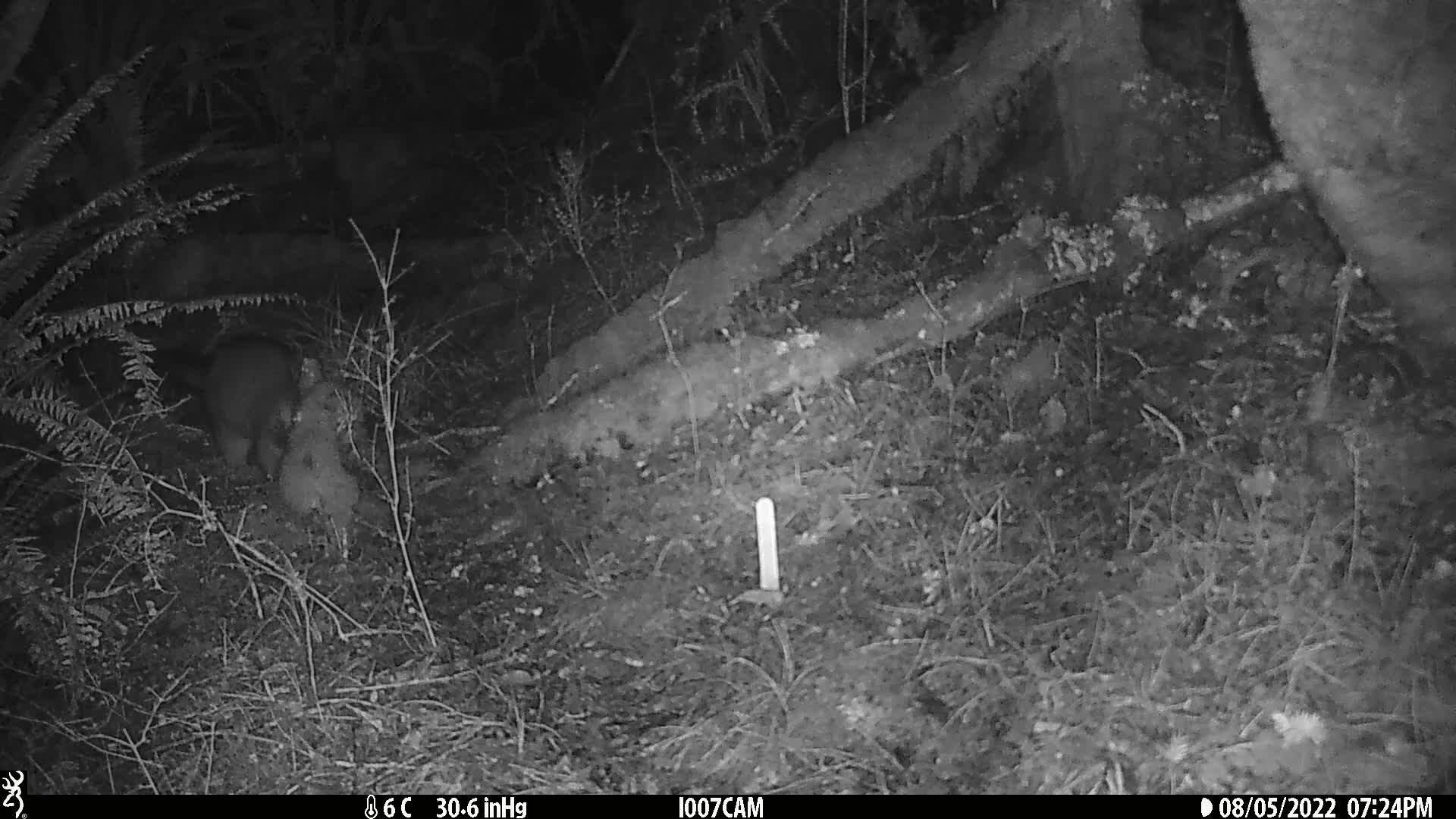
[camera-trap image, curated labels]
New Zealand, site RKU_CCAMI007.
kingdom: Animalia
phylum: Chordata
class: Mammalia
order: Diprotodontia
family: Phalangeridae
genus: Trichosurus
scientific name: Trichosurus vulpecula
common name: common brushtail possum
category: possum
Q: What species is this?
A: Possum (common brushtail possum) (Trichosurus vulpecula).